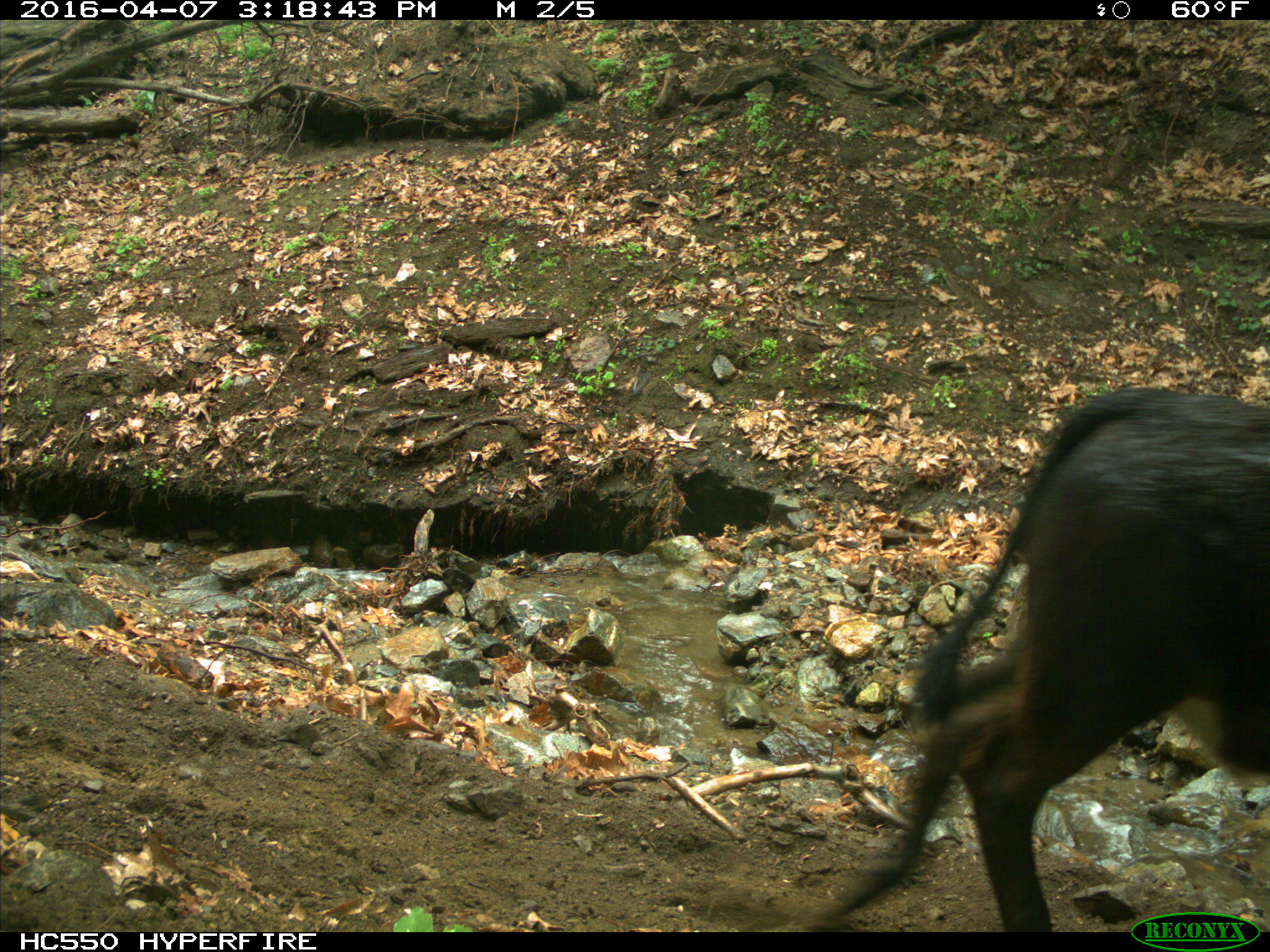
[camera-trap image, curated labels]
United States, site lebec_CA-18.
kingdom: Animalia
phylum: Chordata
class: Mammalia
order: Artiodactyla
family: Bovidae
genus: Bos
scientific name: Bos taurus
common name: domestic cow